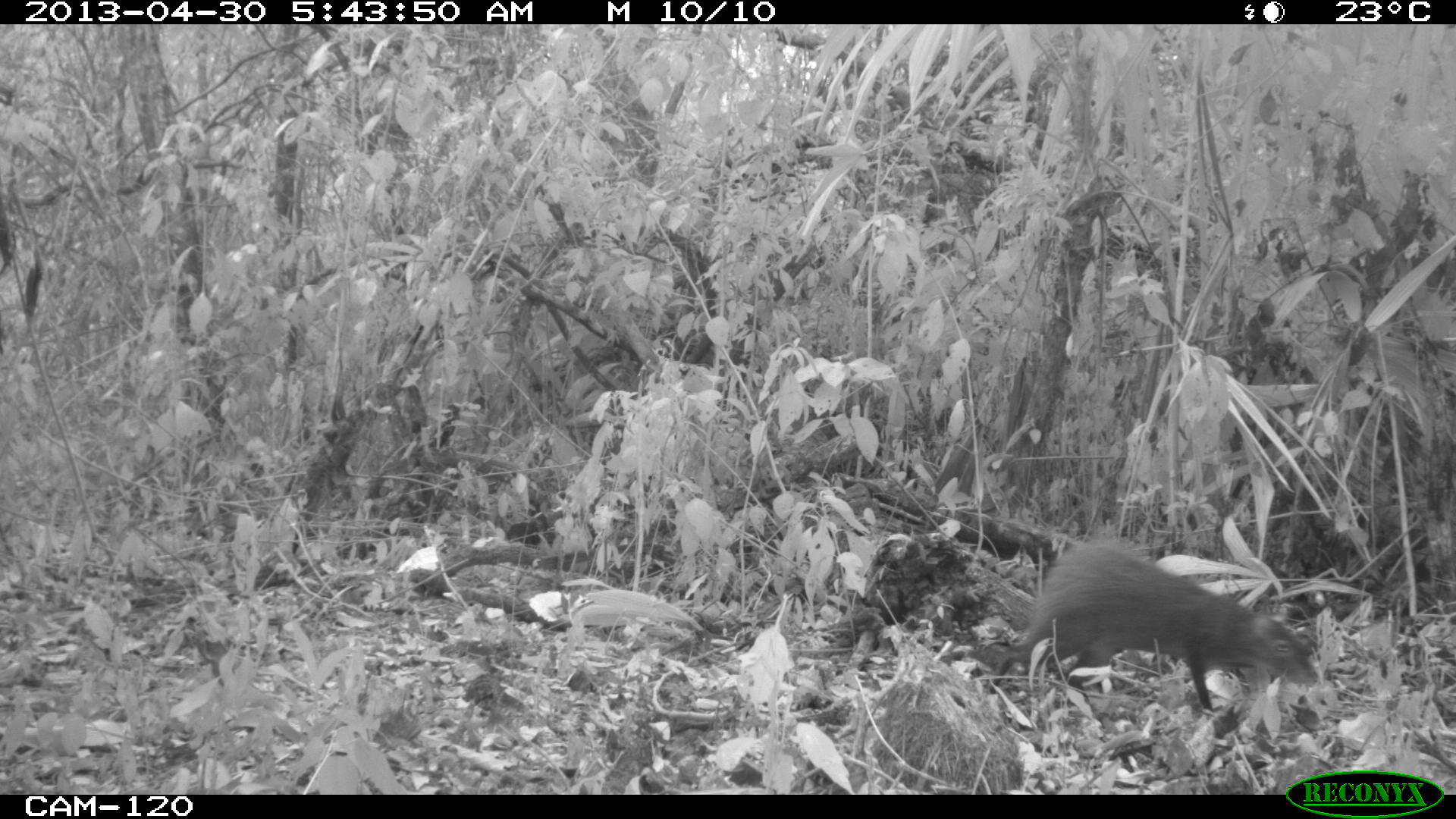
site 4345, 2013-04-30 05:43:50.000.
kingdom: Animalia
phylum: Chordata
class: Mammalia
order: Rodentia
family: Dasyproctidae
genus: Dasyprocta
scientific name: Dasyprocta punctata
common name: central american agouti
Dasyprocta punctata (central american agouti), count 1.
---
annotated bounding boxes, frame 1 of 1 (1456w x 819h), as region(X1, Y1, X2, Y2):
dasyprocta punctata: region(982, 537, 1319, 719)